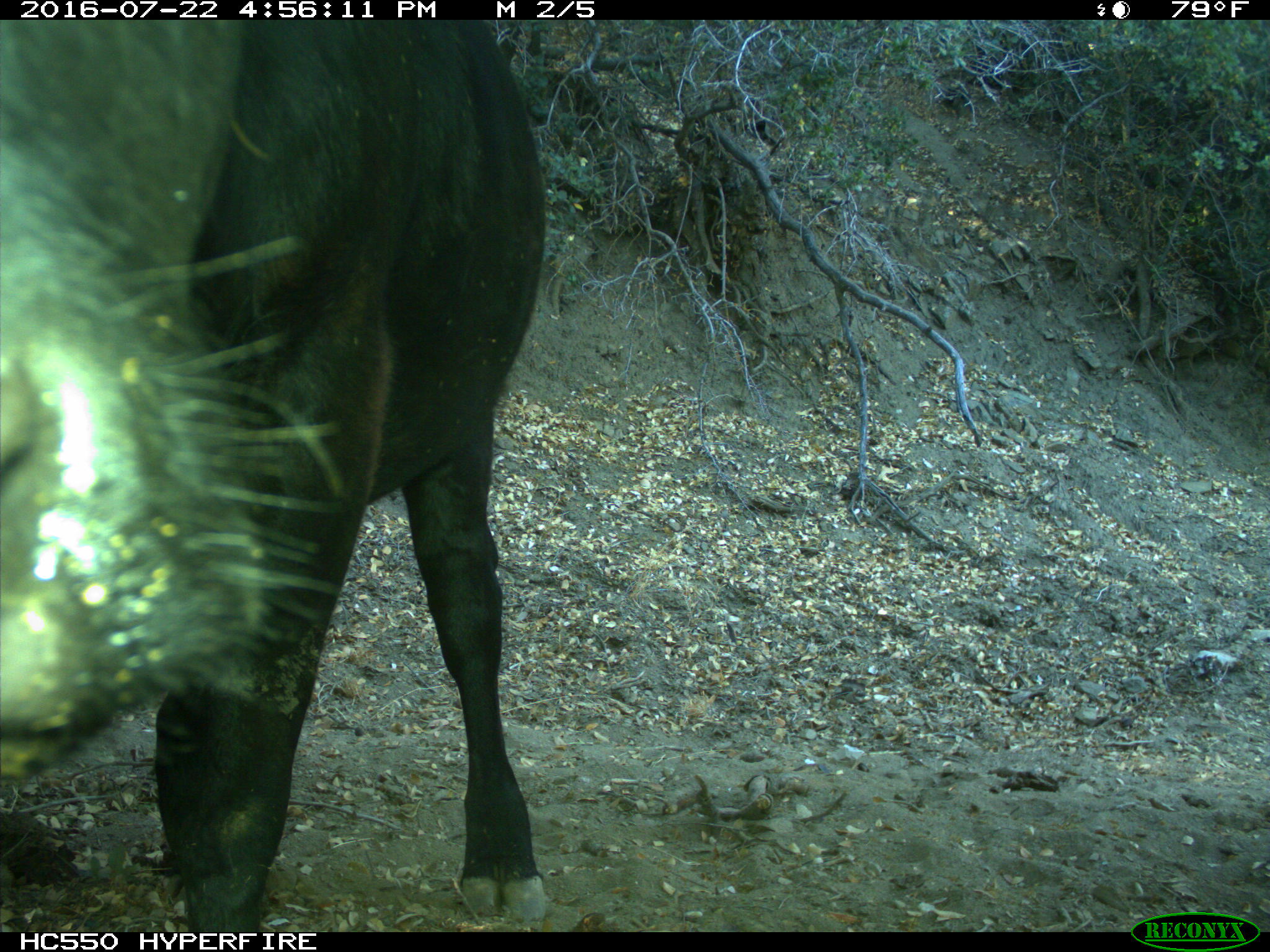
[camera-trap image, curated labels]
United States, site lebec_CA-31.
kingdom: Animalia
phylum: Chordata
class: Mammalia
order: Artiodactyla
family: Bovidae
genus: Bos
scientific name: Bos taurus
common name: domestic cow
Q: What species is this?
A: Bos taurus (domestic cow).